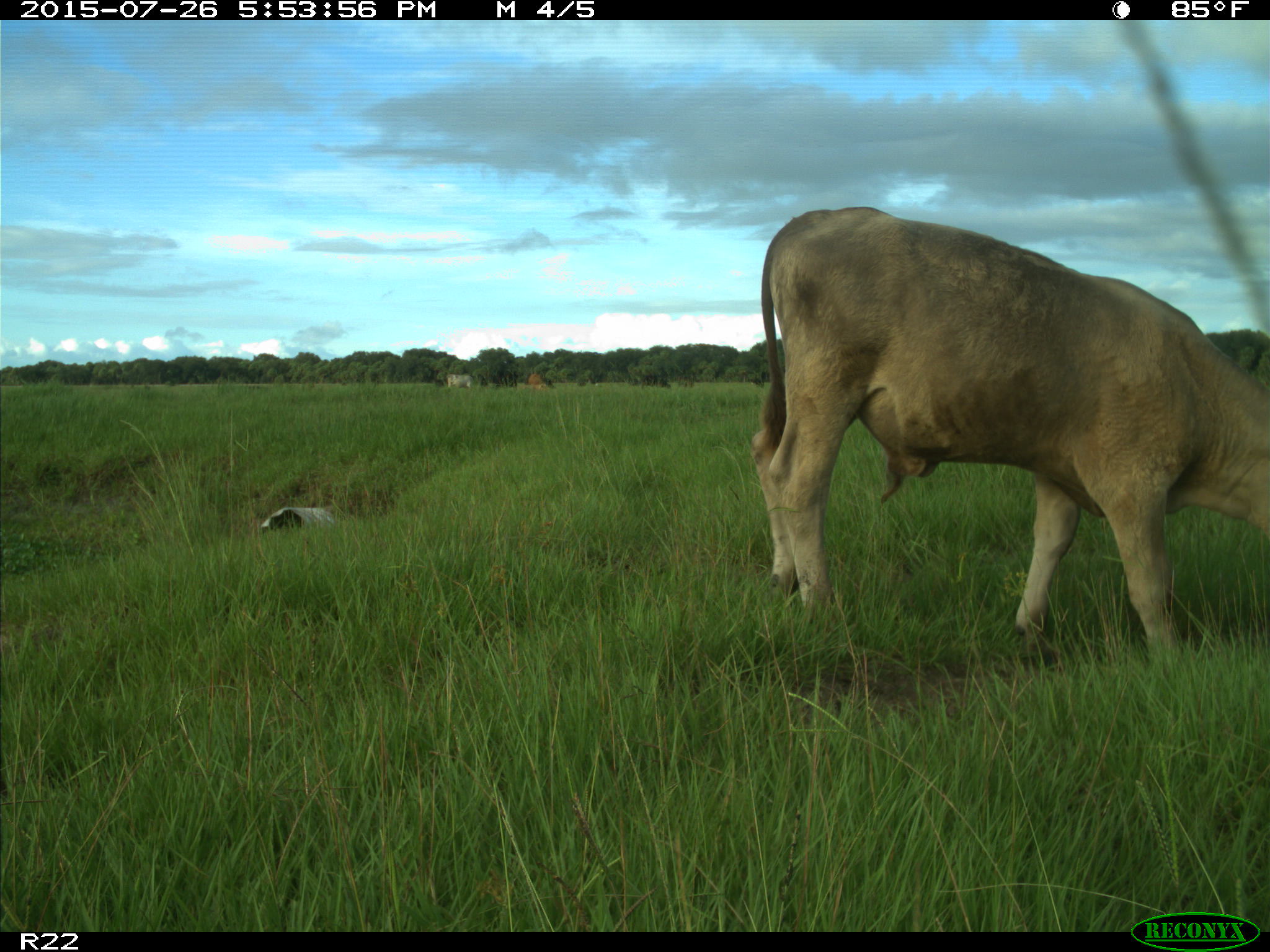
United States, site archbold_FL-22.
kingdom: Animalia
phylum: Chordata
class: Mammalia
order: Artiodactyla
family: Bovidae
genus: Bos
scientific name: Bos taurus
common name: domestic cow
Bos taurus (domestic cow).